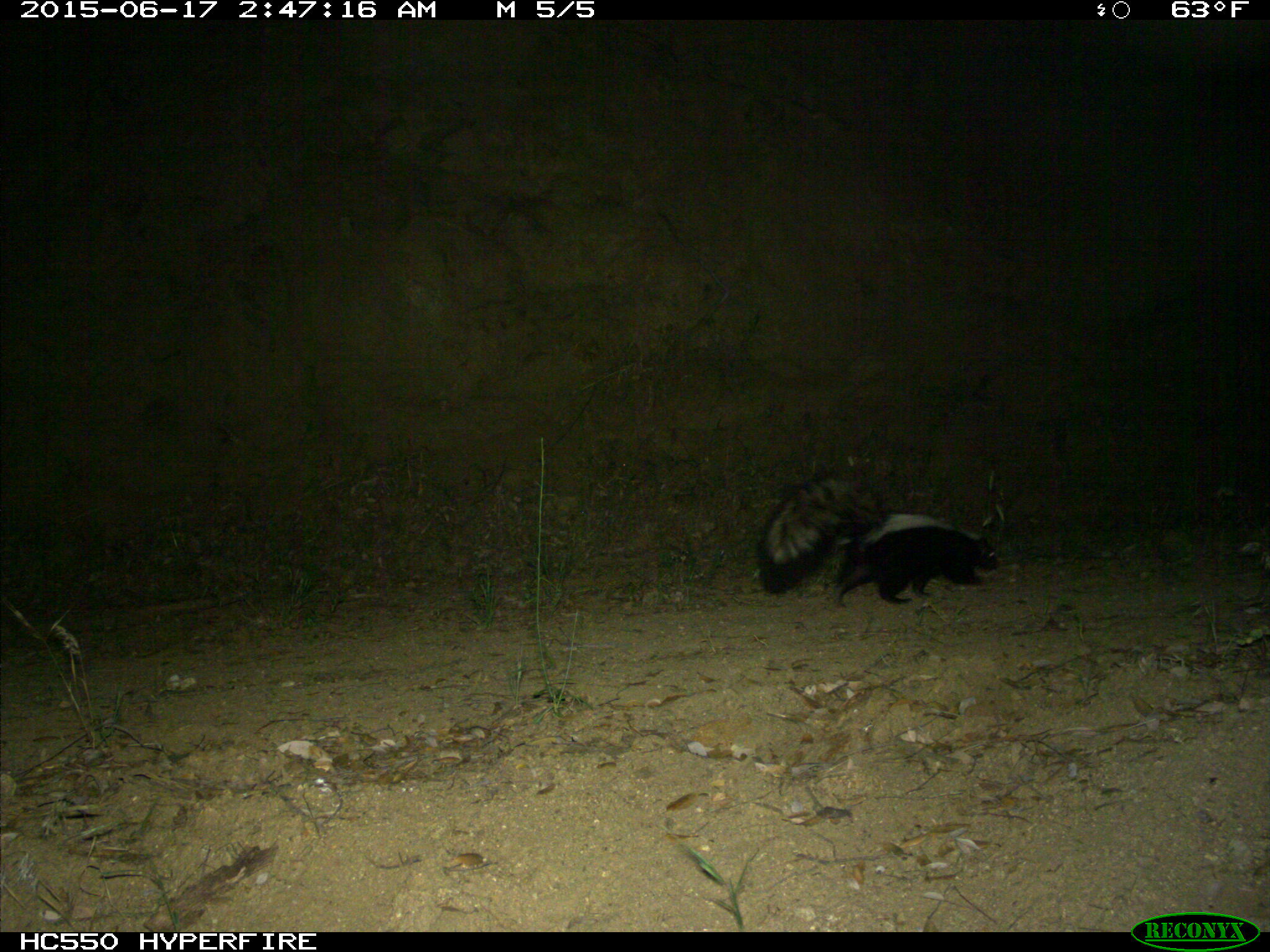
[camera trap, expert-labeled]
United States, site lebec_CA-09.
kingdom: Animalia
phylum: Chordata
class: Mammalia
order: Carnivora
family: Mephitidae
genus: Mephitis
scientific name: Mephitis mephitis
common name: striped skunk